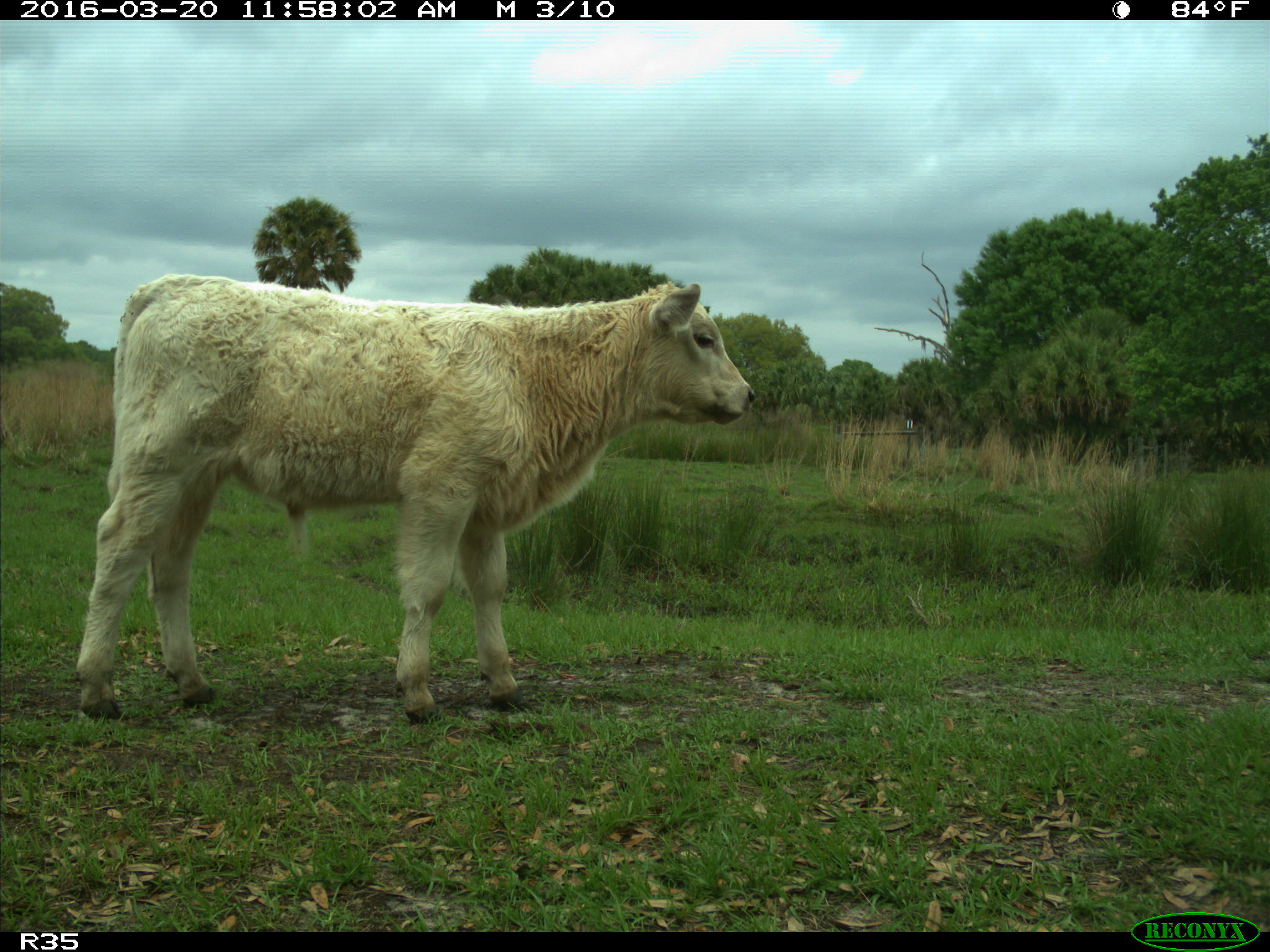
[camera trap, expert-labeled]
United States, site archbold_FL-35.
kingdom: Animalia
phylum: Chordata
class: Mammalia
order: Artiodactyla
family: Bovidae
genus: Bos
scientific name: Bos taurus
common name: domestic cow